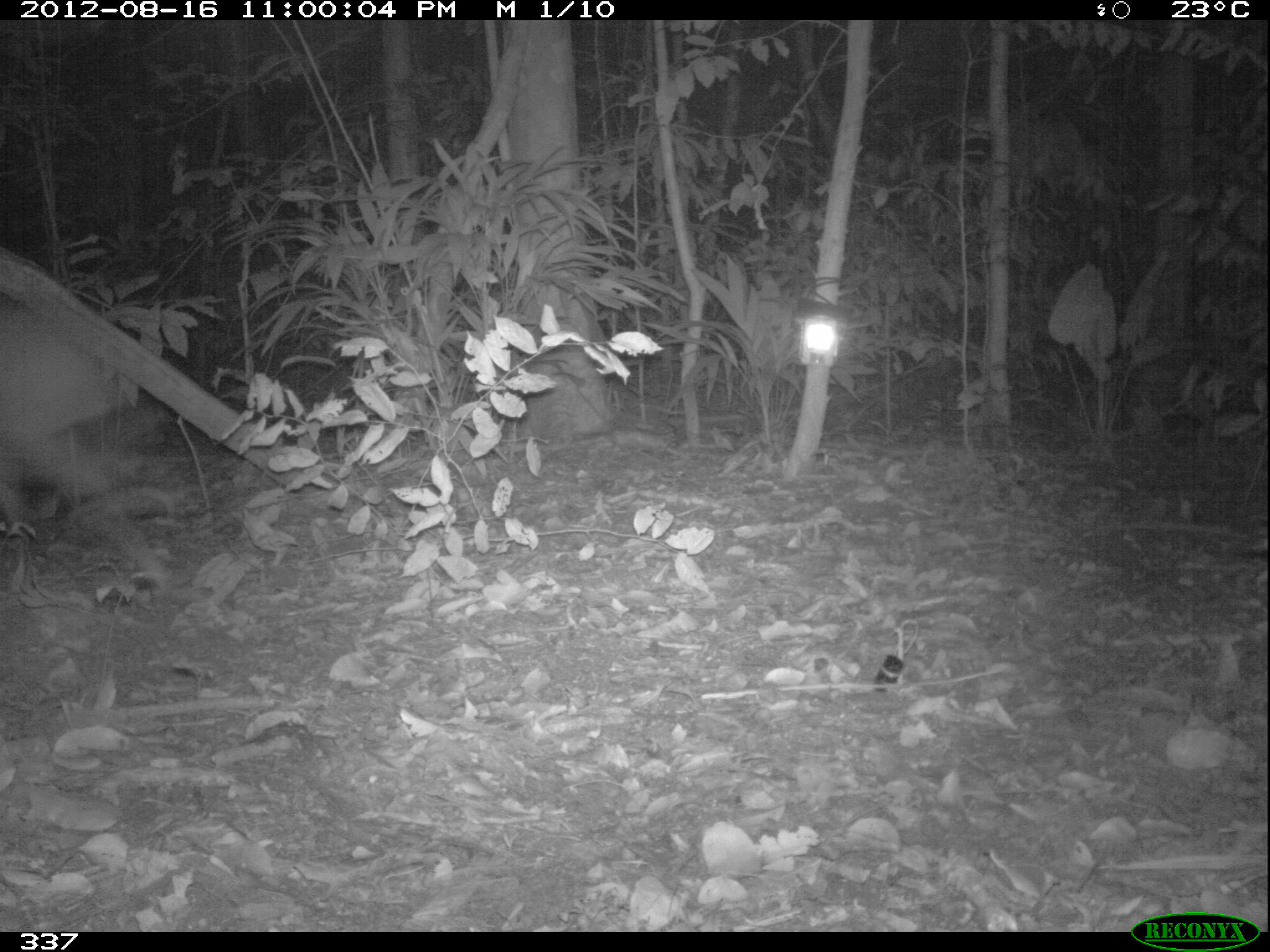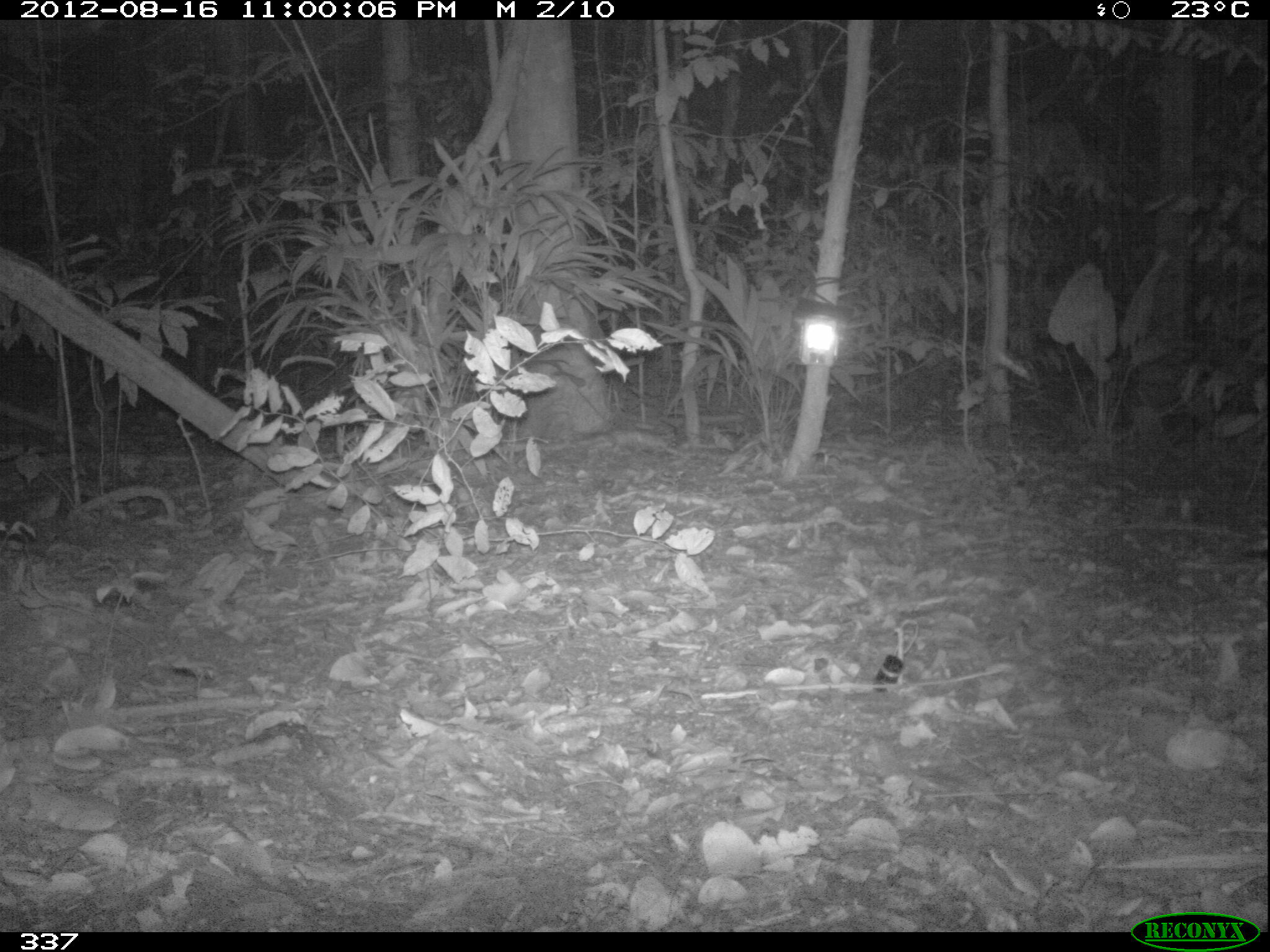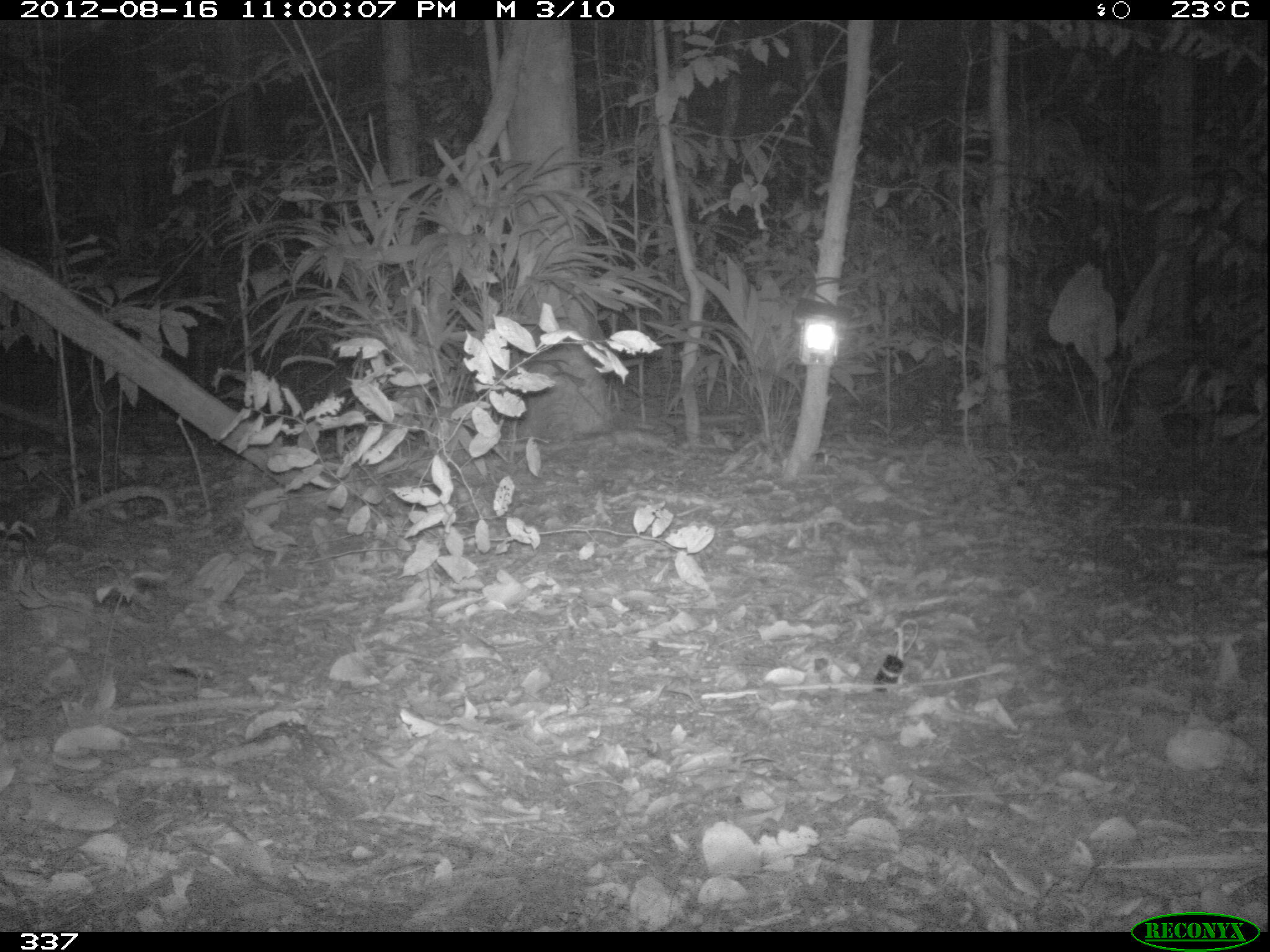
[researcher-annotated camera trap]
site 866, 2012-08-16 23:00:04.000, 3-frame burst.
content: unidentified animal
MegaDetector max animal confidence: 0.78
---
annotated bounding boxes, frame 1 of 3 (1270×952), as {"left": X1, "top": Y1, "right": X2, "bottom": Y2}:
unknown: {"left": 1, "top": 249, "right": 180, "bottom": 588}